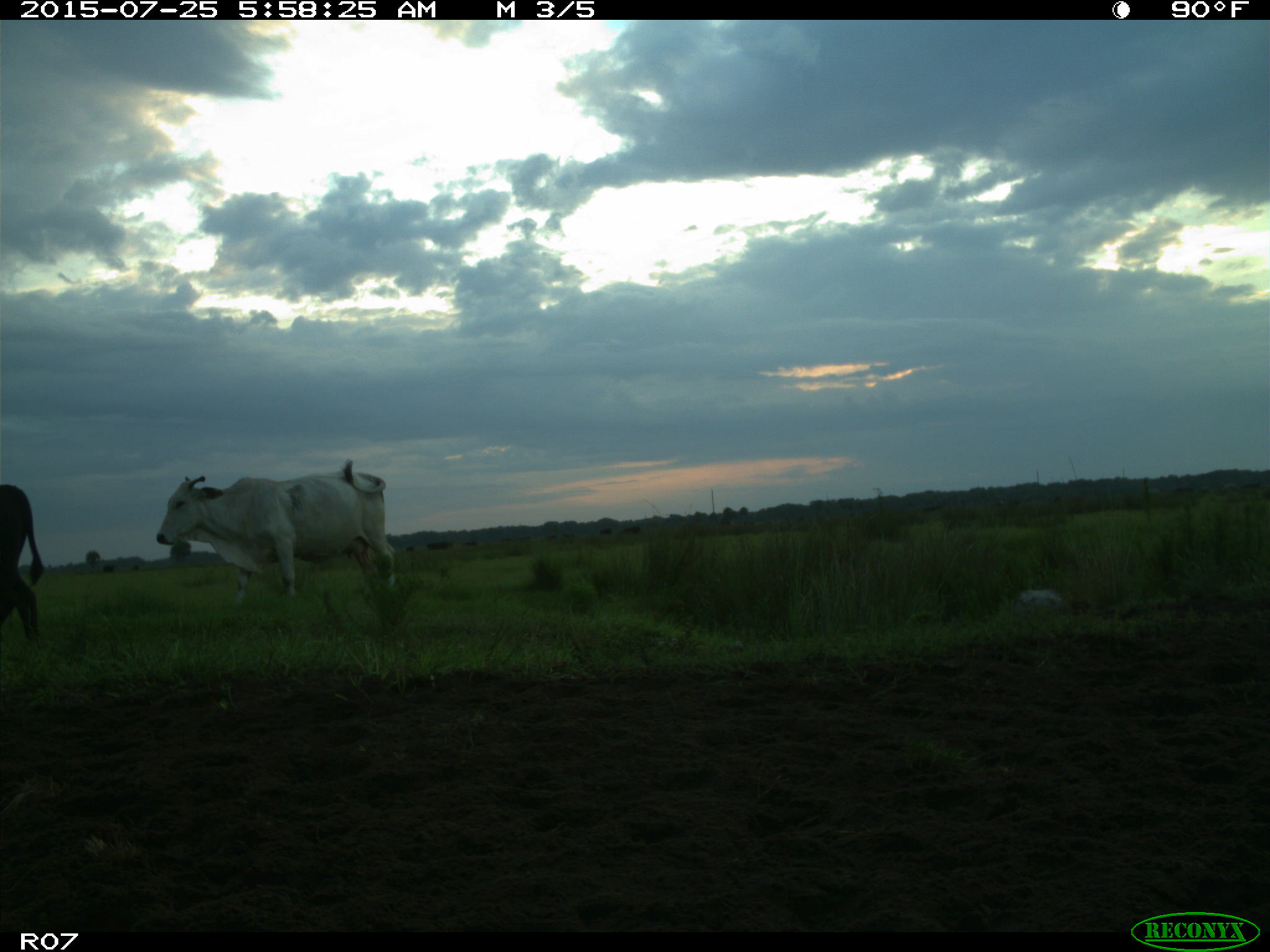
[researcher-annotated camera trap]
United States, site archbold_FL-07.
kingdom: Animalia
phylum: Chordata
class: Mammalia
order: Artiodactyla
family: Bovidae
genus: Bos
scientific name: Bos taurus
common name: domestic cow